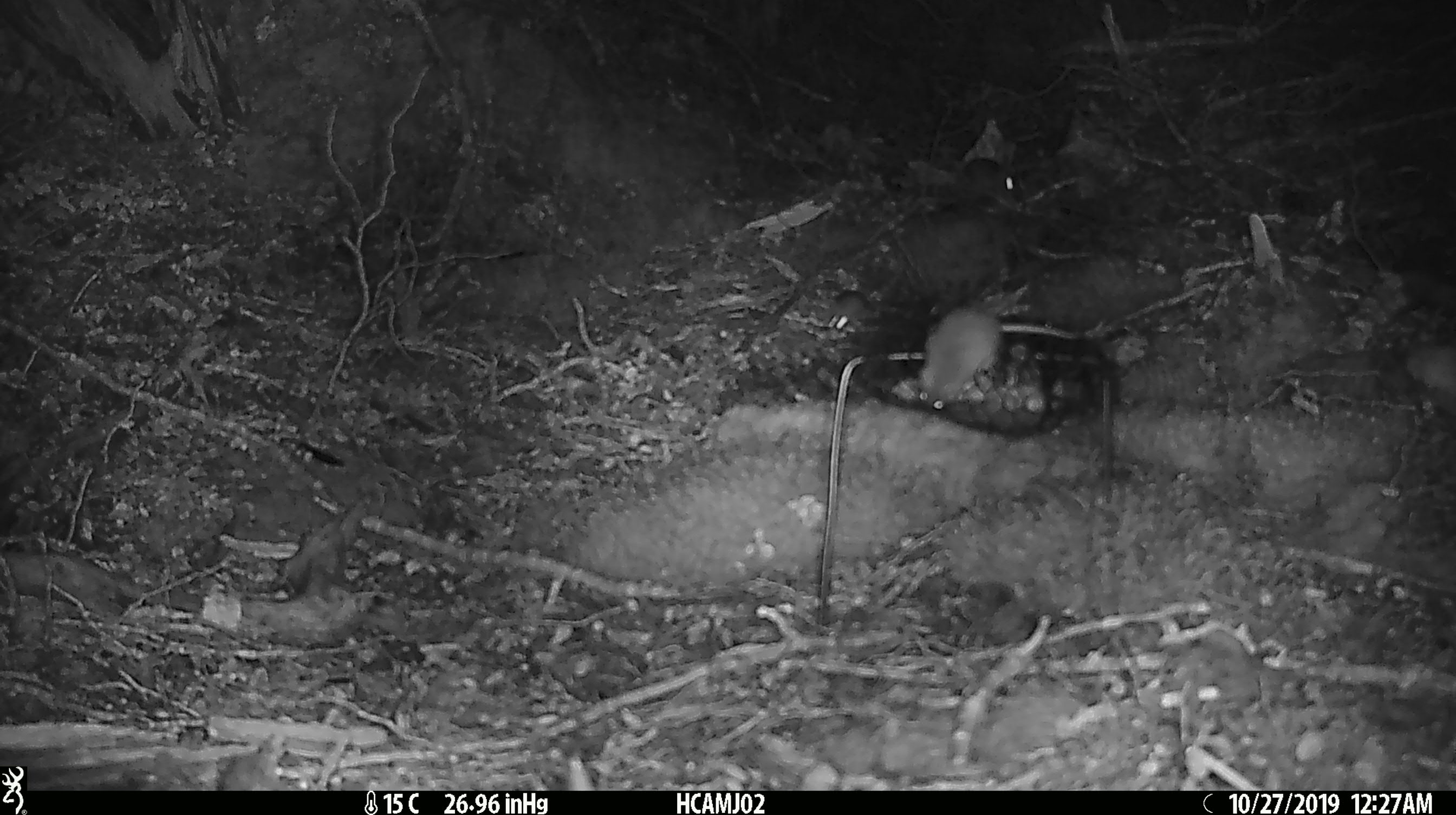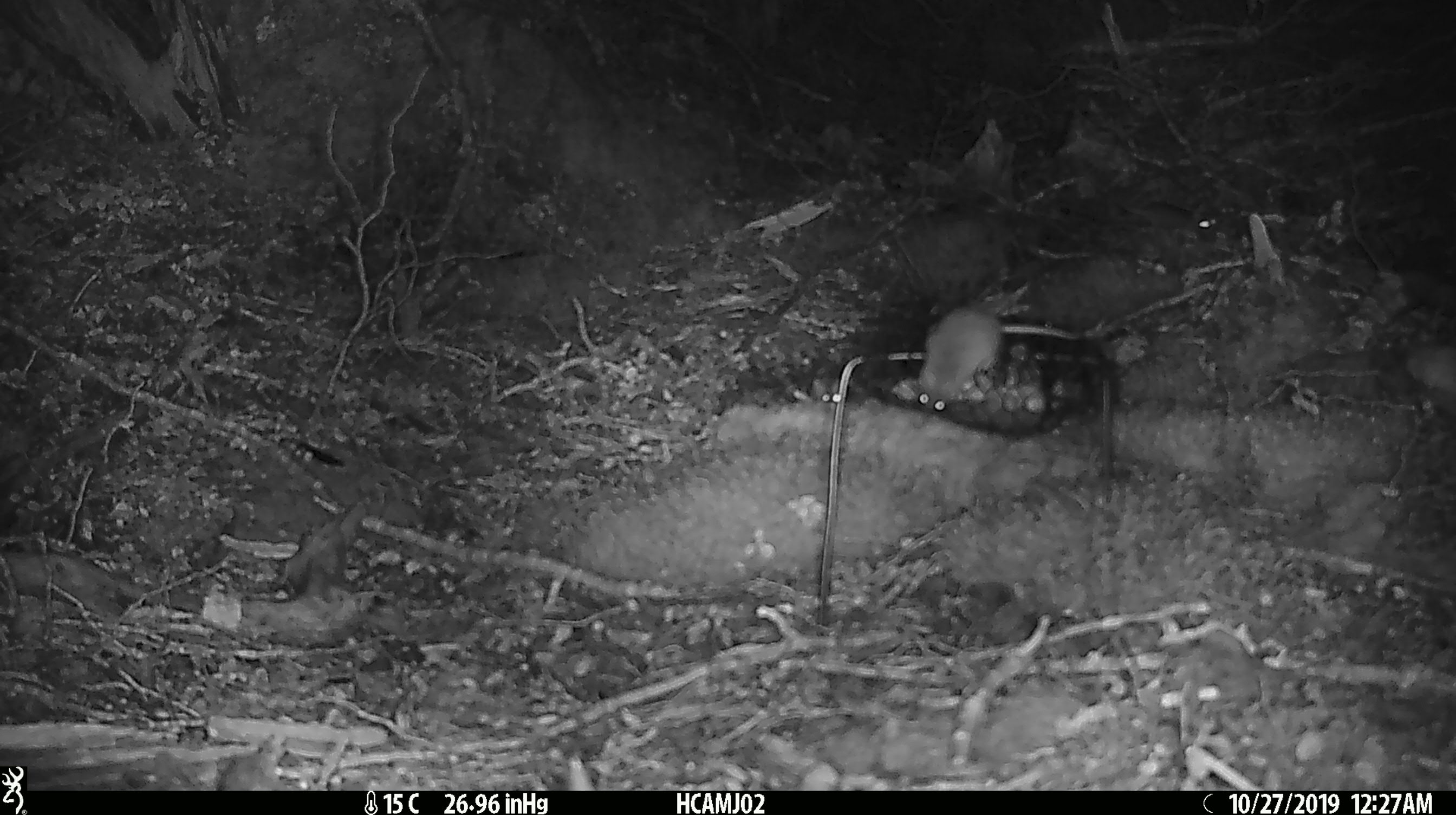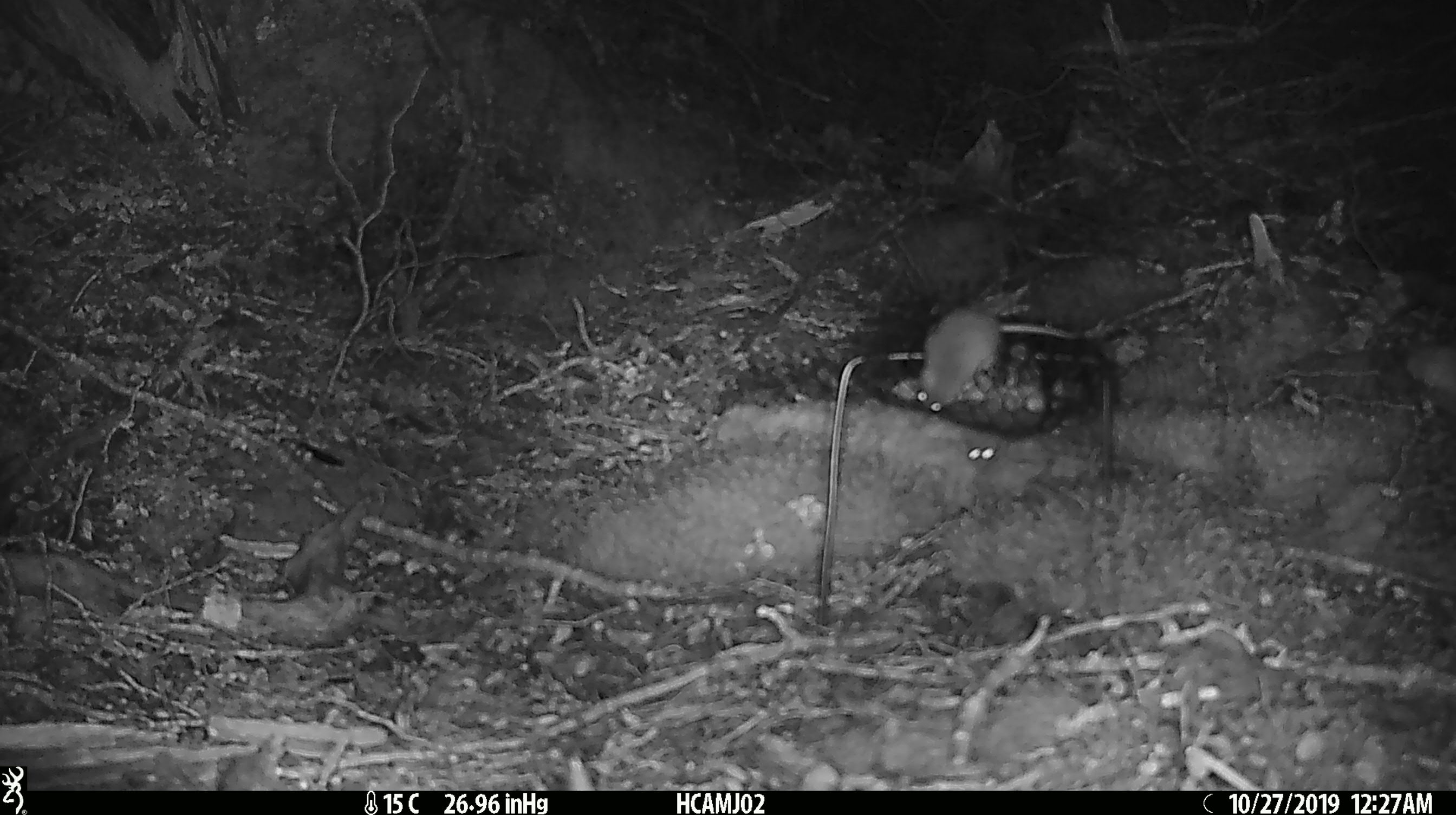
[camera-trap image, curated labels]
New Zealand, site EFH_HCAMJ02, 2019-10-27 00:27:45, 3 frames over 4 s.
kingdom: Animalia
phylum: Chordata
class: Mammalia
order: Rodentia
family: Muridae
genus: Mus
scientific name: Mus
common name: mouse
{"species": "mouse (Mus)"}